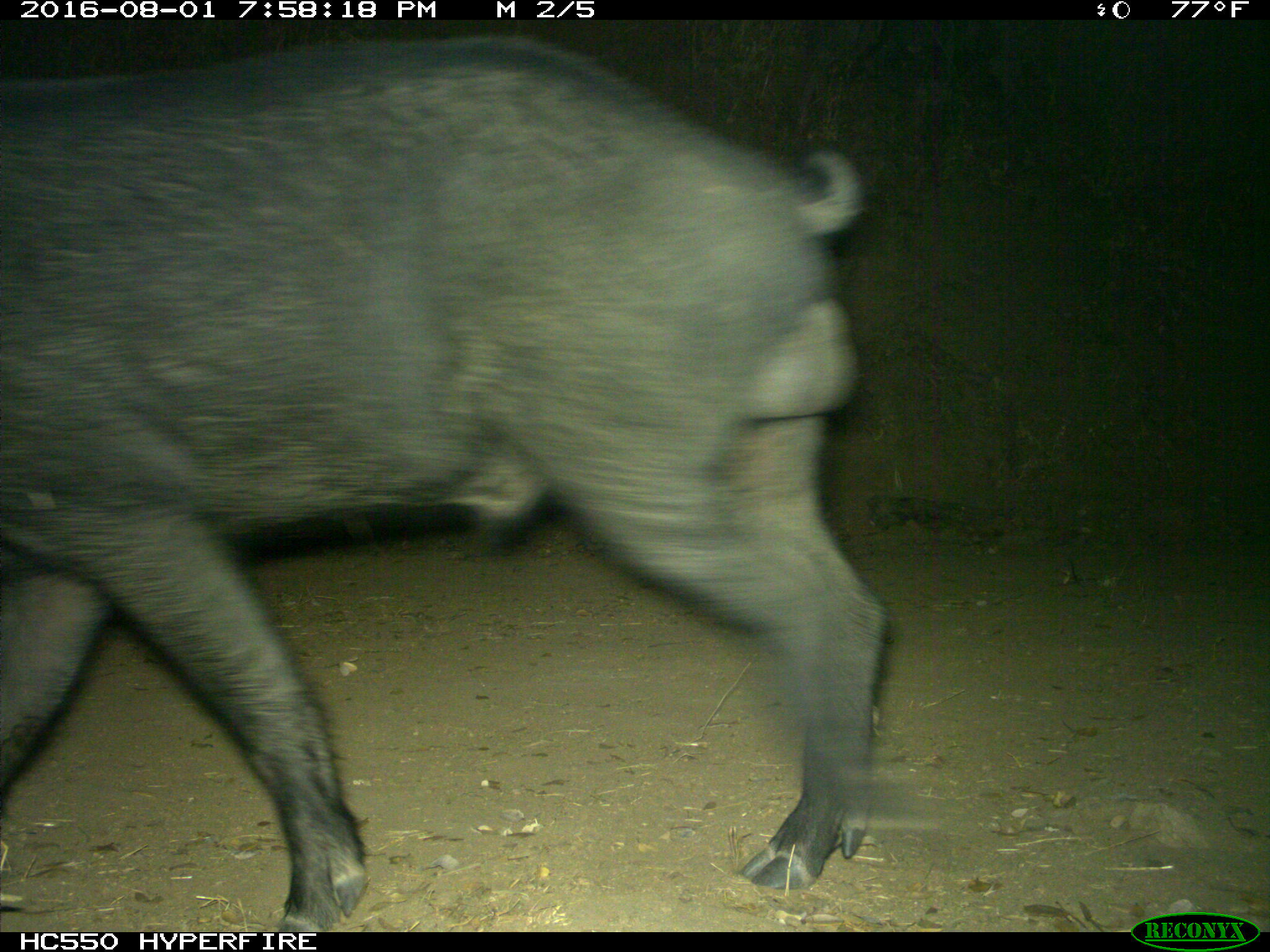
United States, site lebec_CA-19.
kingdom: Animalia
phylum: Chordata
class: Mammalia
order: Artiodactyla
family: Suidae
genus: Sus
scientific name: Sus scrofa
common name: wild boar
Sus scrofa (wild boar).